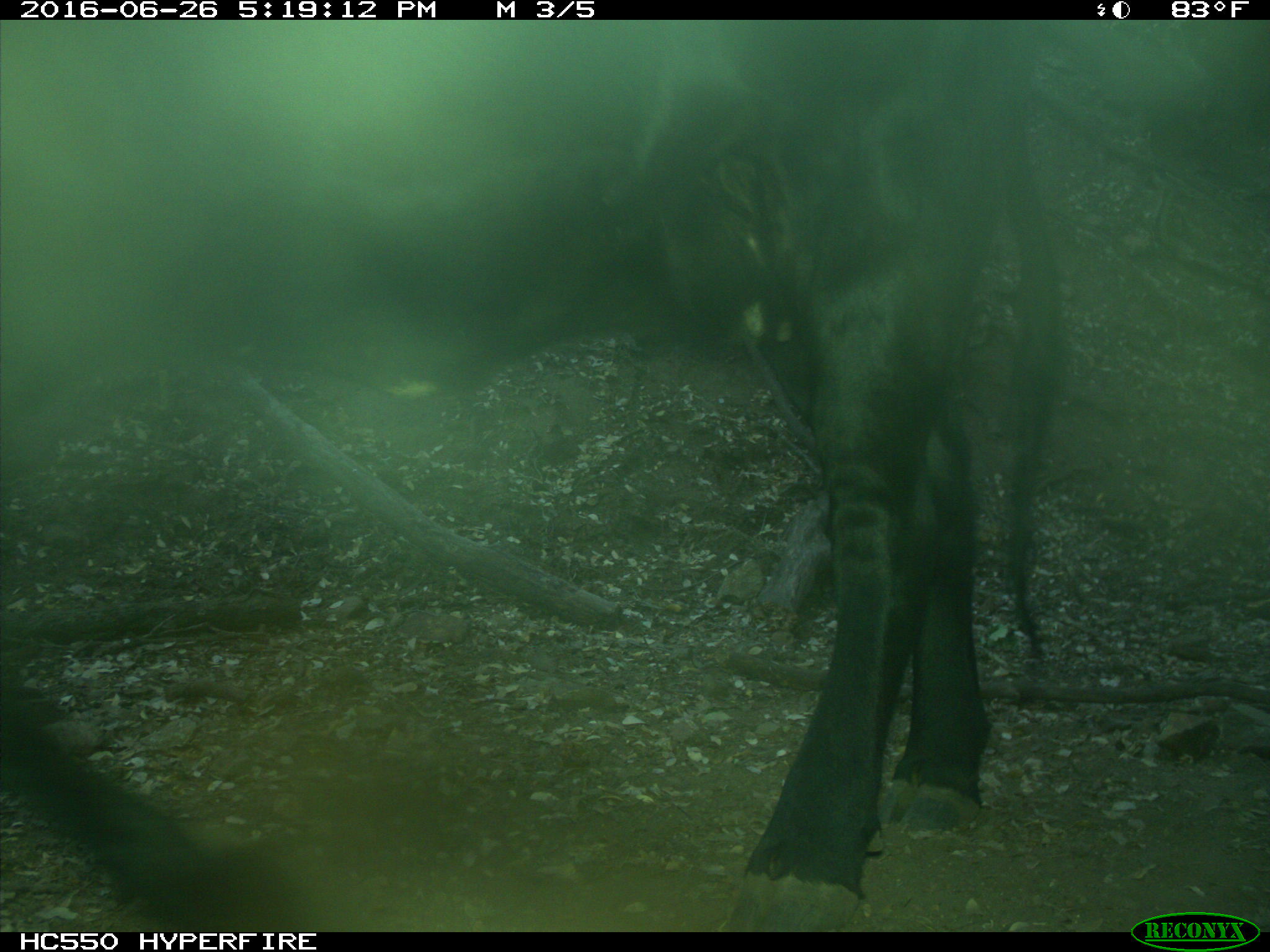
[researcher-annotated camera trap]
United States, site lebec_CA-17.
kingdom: Animalia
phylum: Chordata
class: Mammalia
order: Artiodactyla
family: Bovidae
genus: Bos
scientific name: Bos taurus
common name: domestic cow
Bos taurus (domestic cow).